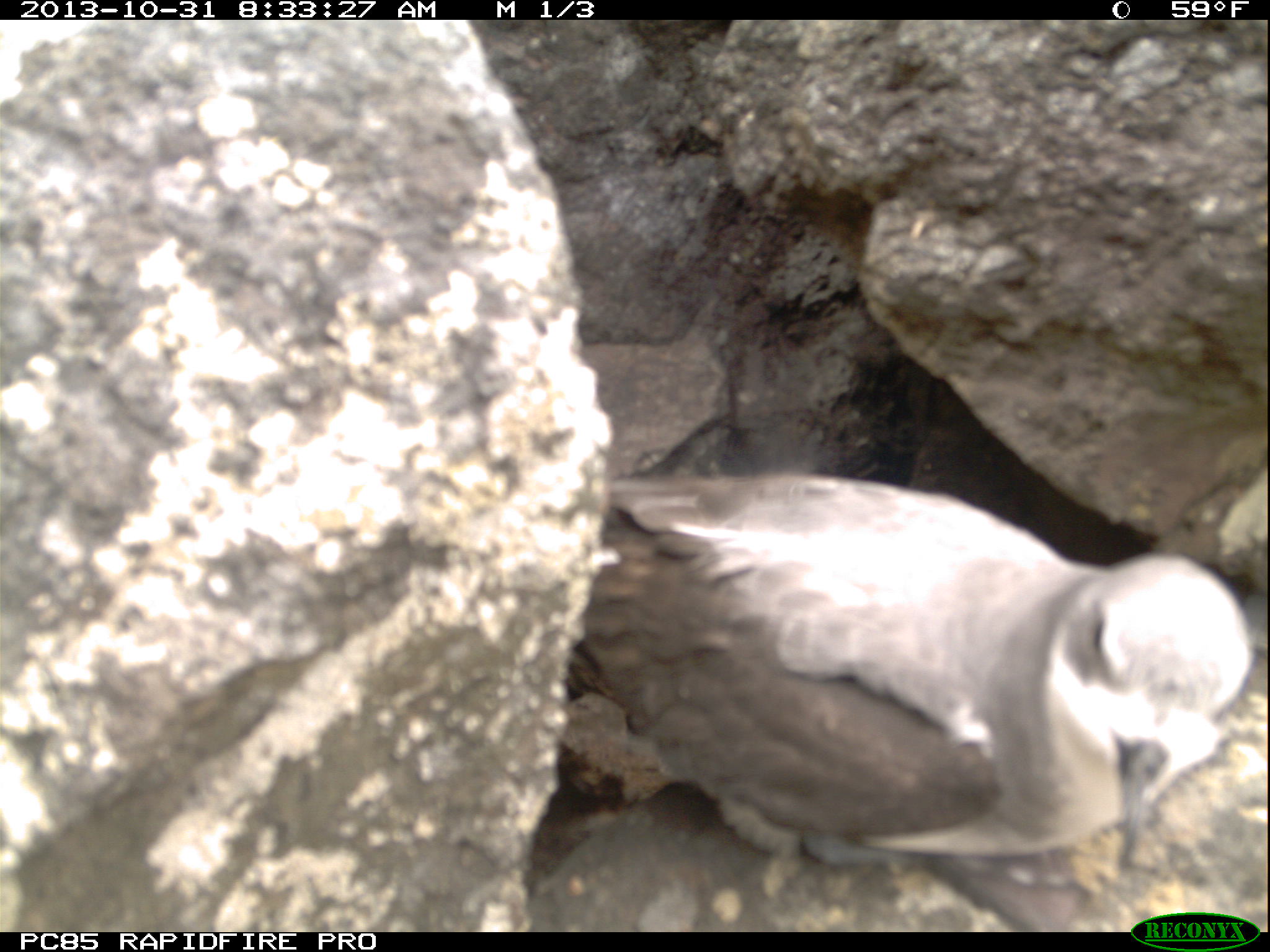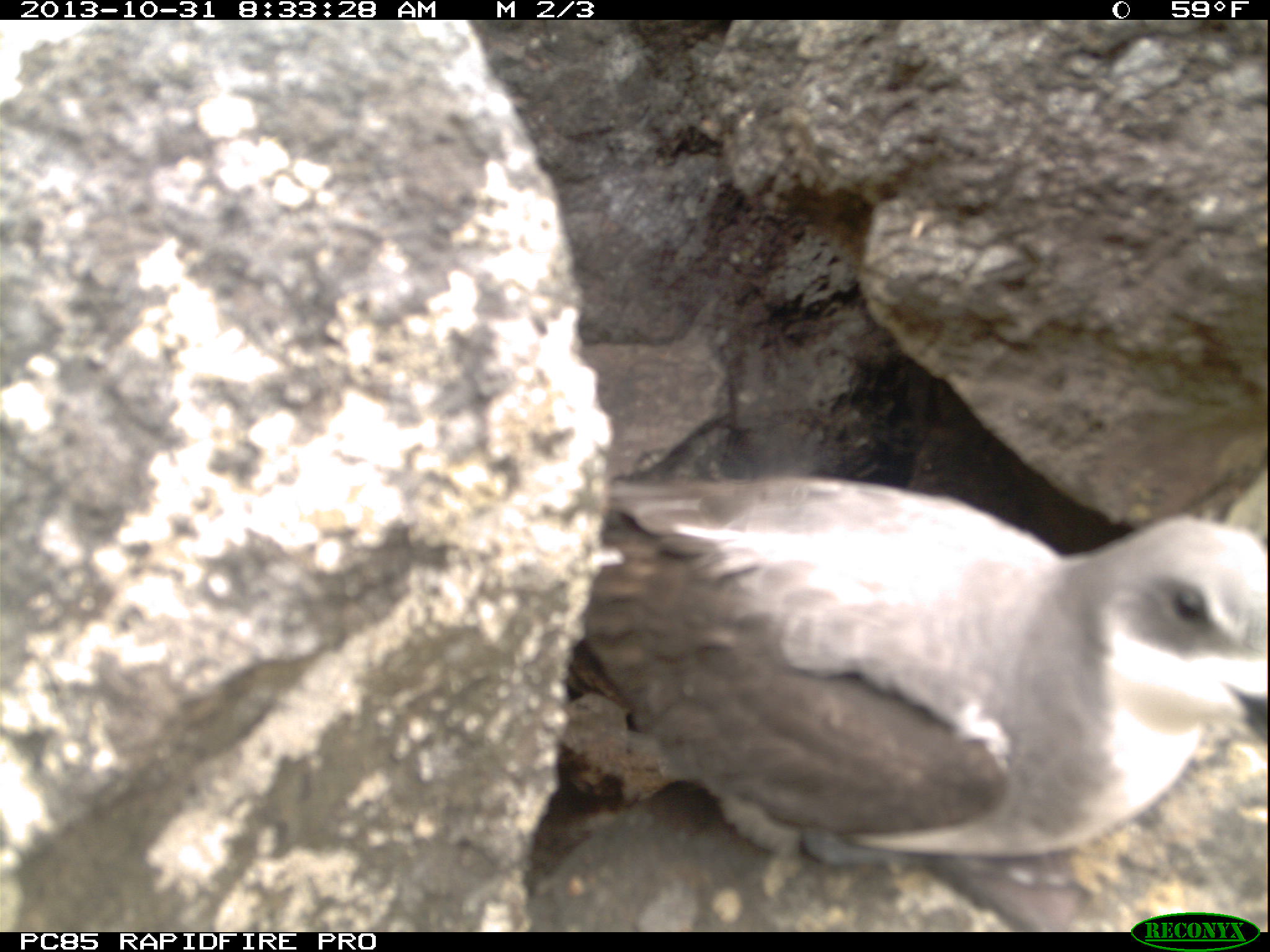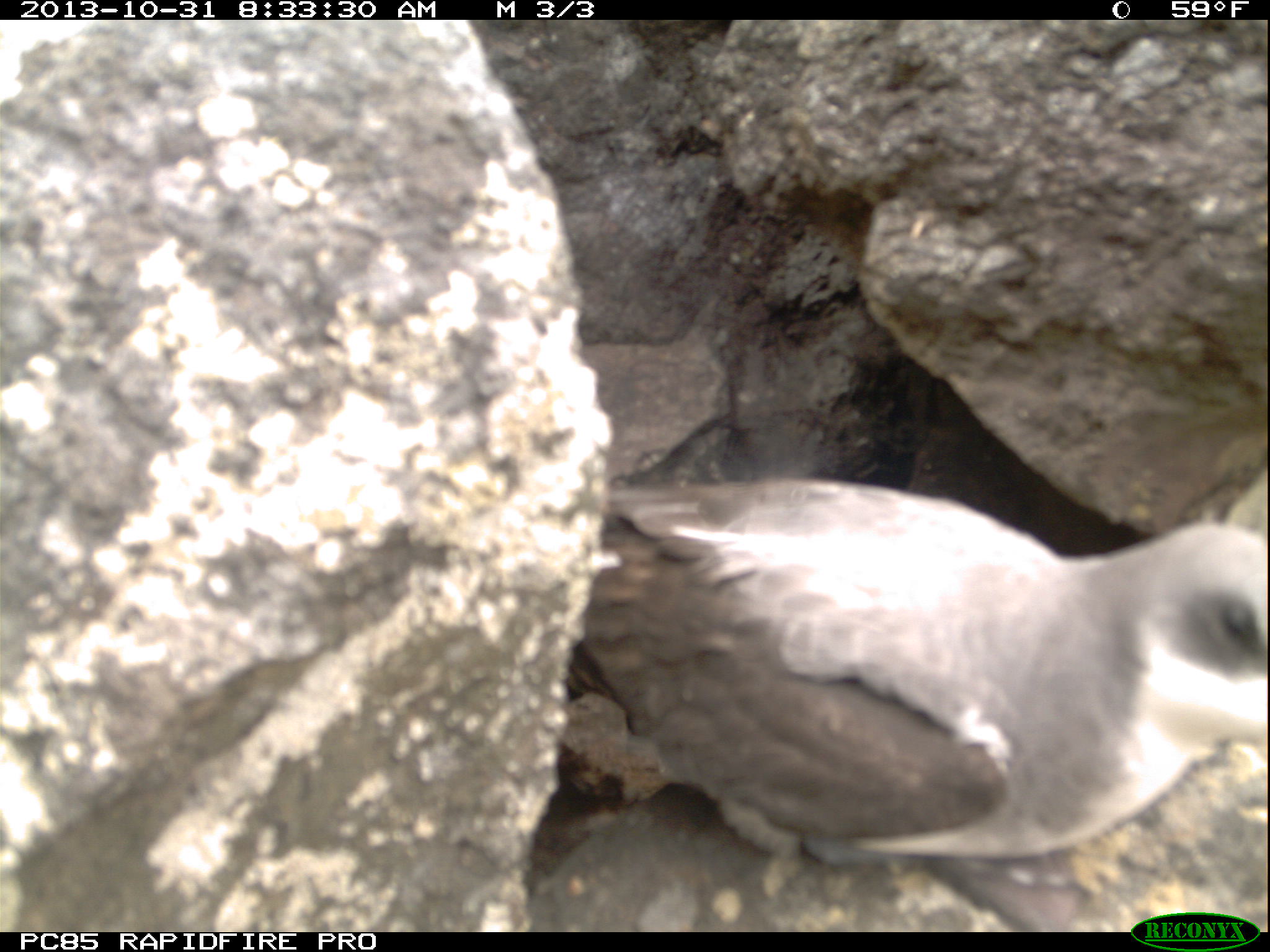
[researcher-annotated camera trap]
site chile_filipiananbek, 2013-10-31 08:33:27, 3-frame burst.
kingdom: Animalia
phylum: Chordata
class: Aves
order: Procellariiformes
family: Procellariidae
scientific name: Procellariidae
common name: petrel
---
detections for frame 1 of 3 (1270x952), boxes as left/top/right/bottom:
petrel: 548/459/1261/926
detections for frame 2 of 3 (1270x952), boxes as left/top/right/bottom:
petrel: 559/463/1270/923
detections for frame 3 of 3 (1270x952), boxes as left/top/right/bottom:
petrel: 533/467/1270/926